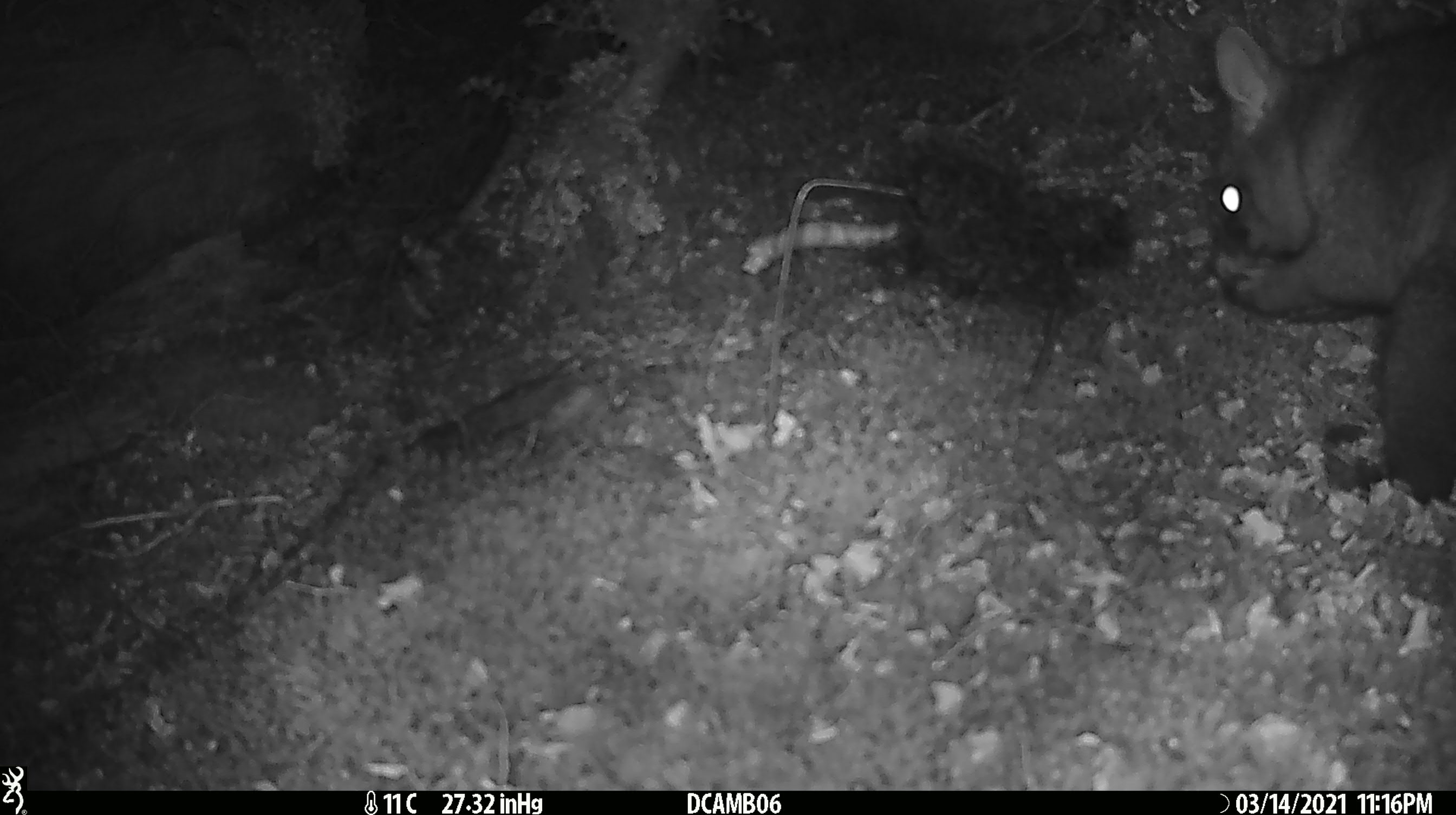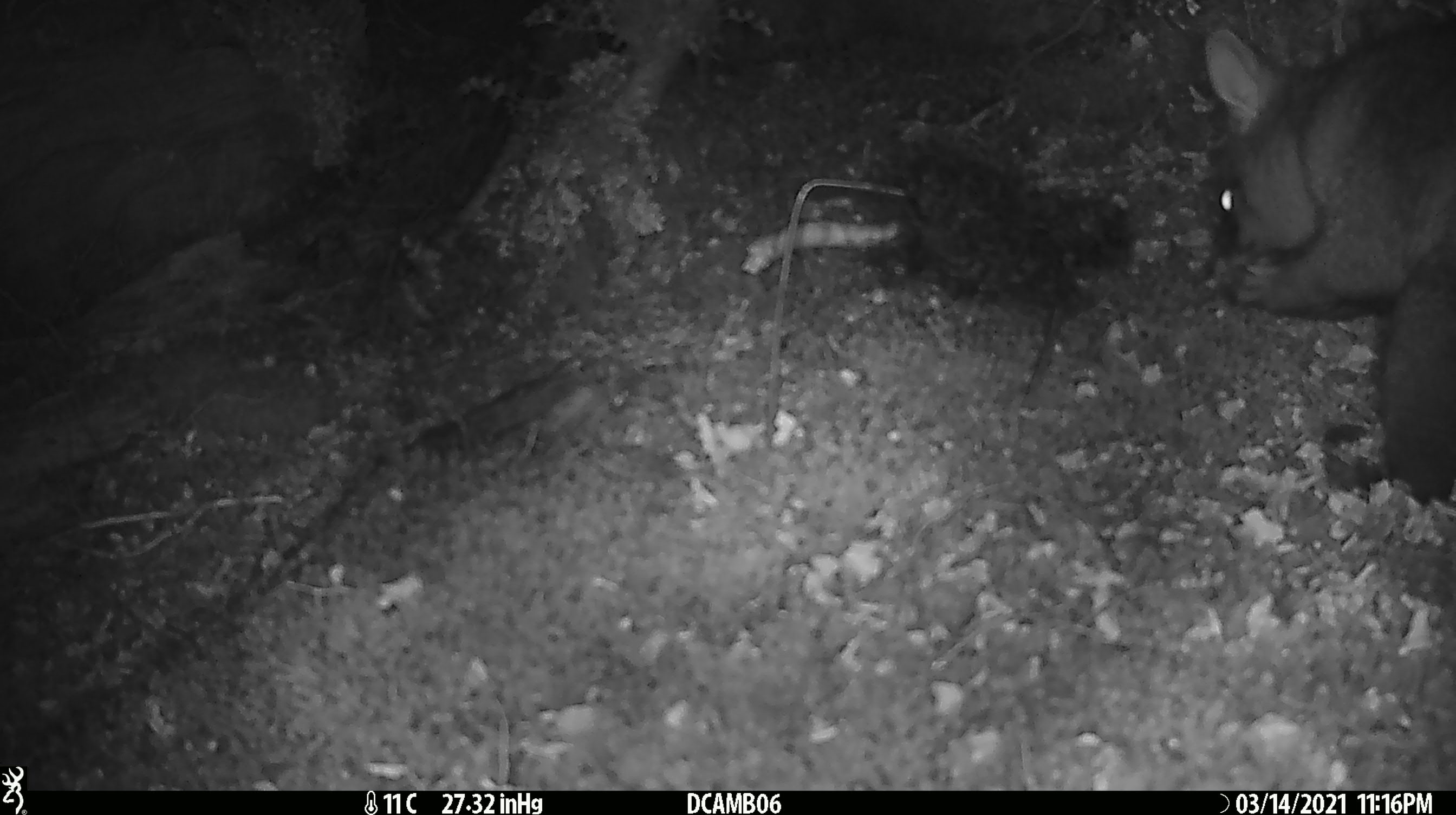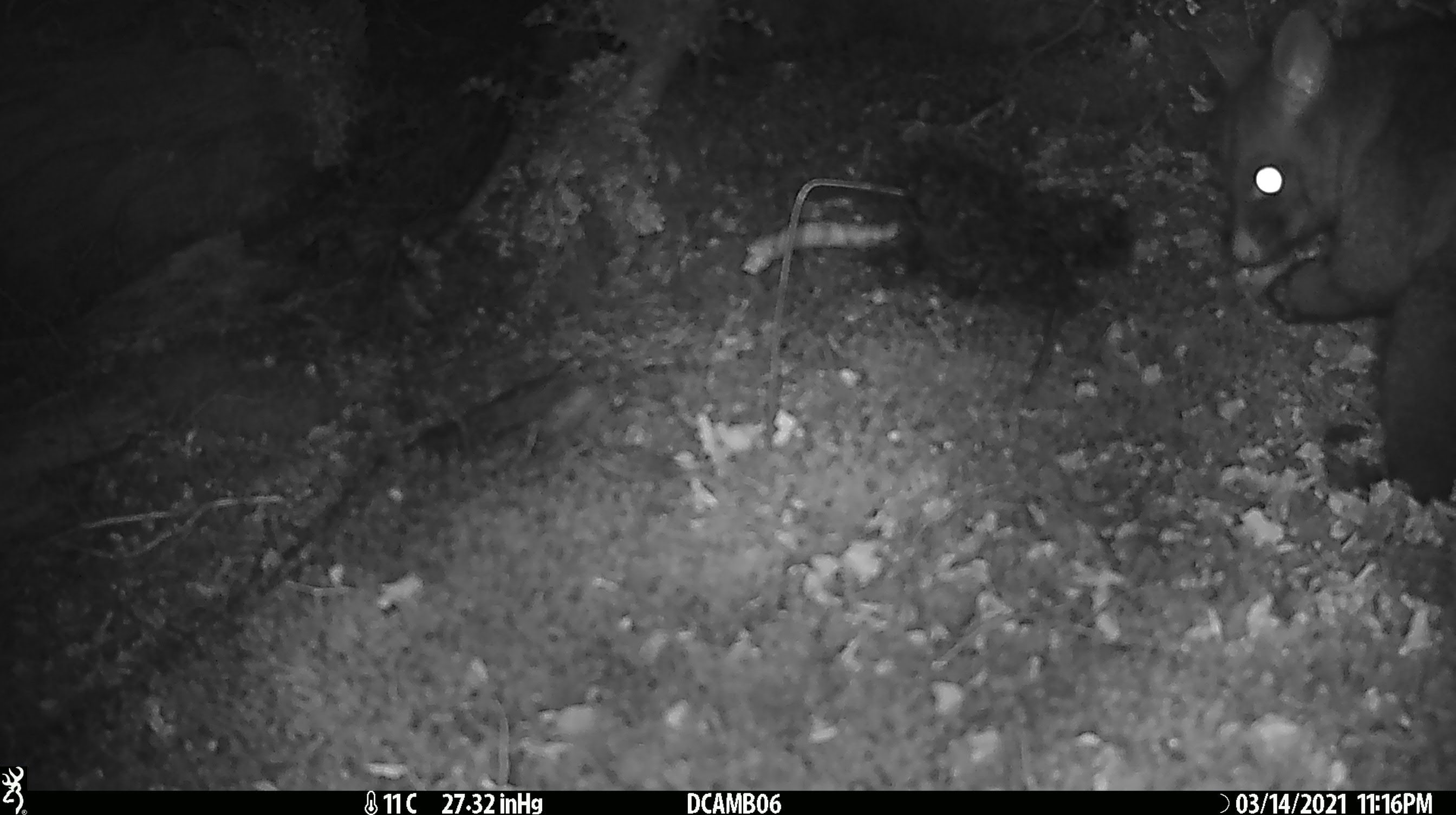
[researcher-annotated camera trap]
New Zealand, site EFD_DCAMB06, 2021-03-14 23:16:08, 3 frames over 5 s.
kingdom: Animalia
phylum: Chordata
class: Mammalia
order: Diprotodontia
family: Phalangeridae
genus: Trichosurus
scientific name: Trichosurus vulpecula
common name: common brushtail possum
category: possum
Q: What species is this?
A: Possum (common brushtail possum) (Trichosurus vulpecula).